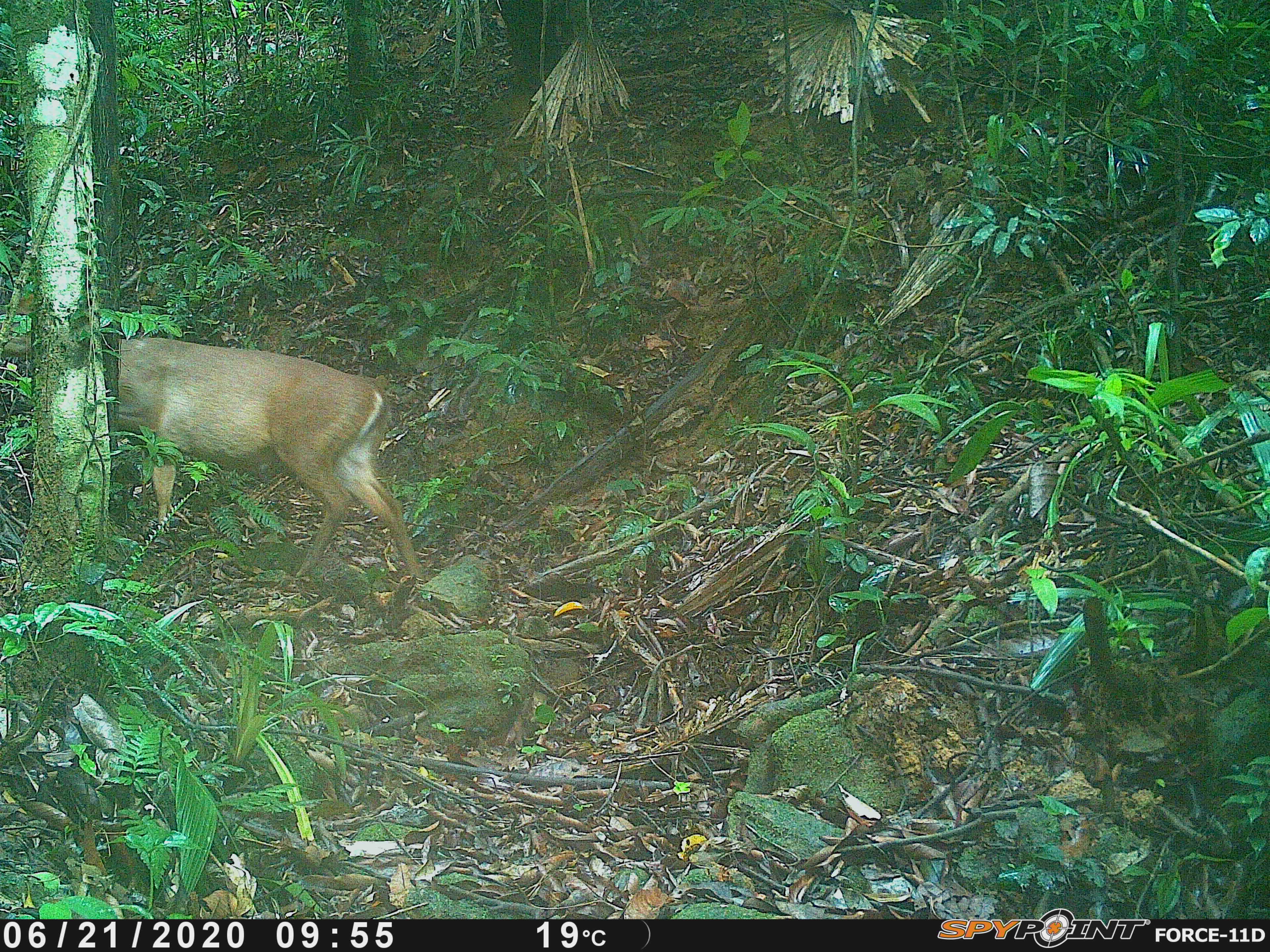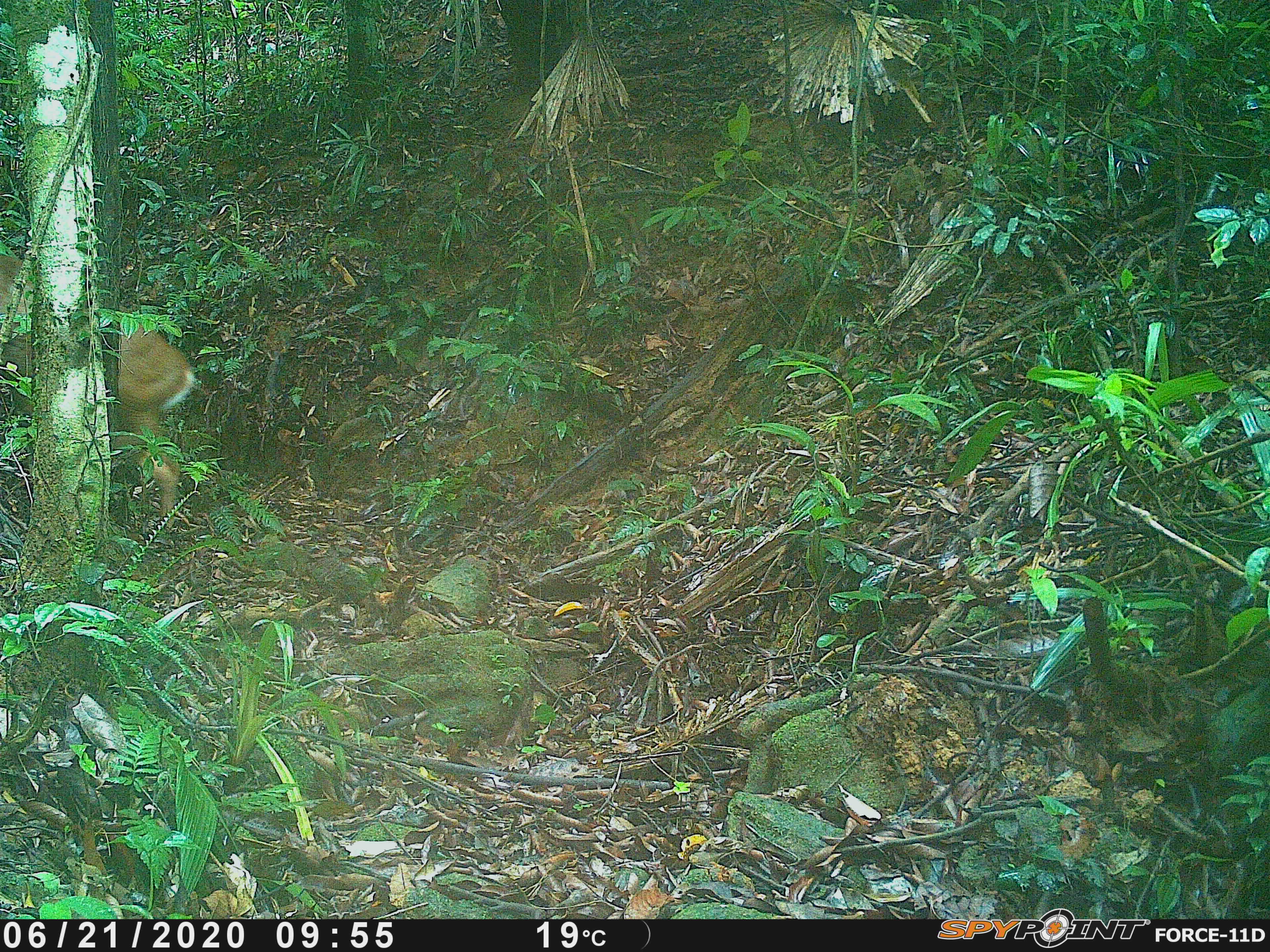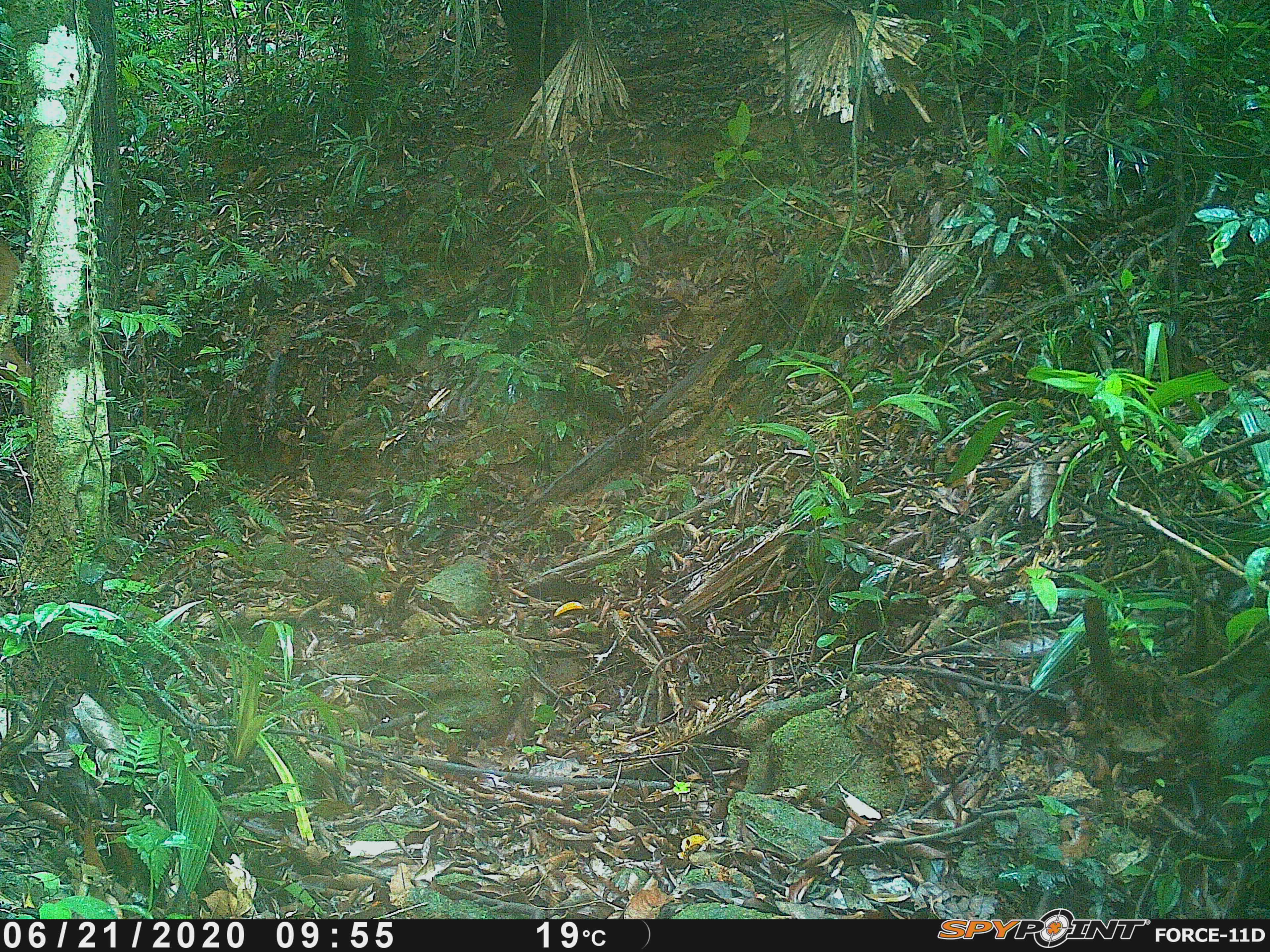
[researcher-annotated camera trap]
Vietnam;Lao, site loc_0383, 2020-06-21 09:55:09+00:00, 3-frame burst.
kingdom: Animalia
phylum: Chordata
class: Mammalia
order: Artiodactyla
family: Cervidae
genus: Muntiacus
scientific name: Muntiacus vuquangensis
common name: large-antlered muntjac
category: large antlered muntjac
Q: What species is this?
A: Large antlered muntjac (large-antlered muntjac) (Muntiacus vuquangensis).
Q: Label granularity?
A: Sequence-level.